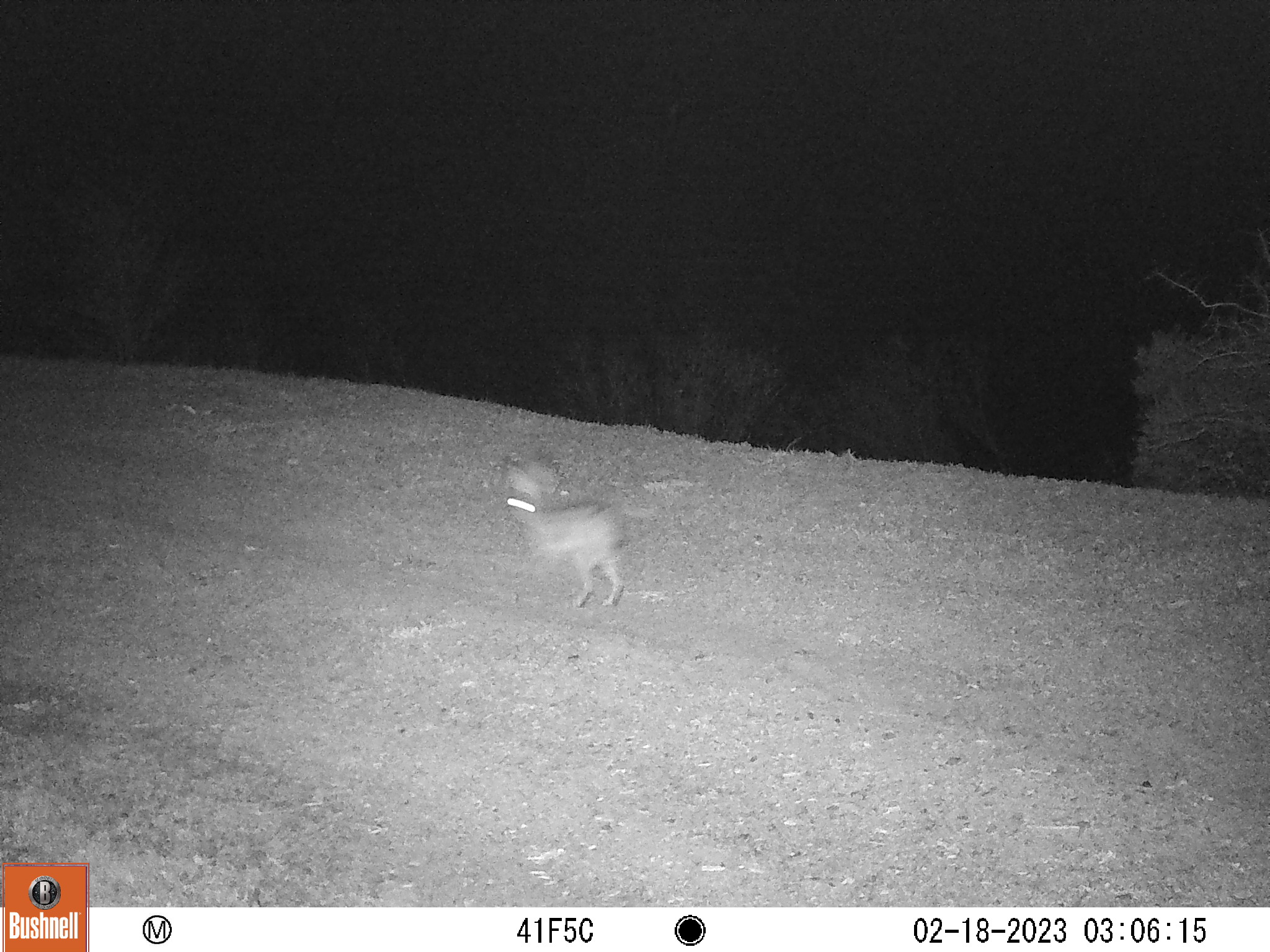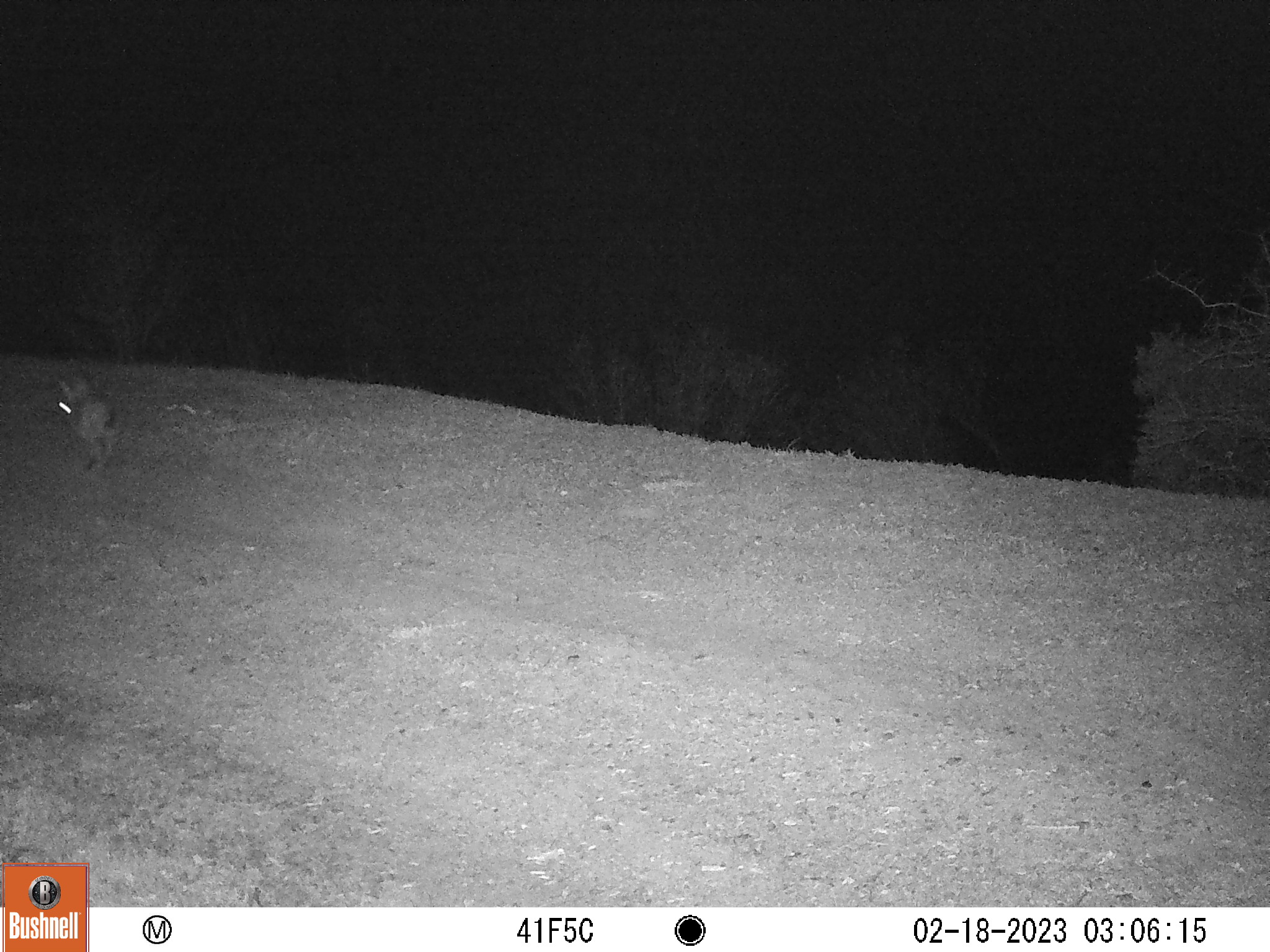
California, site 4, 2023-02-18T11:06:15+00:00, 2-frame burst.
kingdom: Animalia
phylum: Chordata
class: Mammalia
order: Lagomorpha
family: Leporidae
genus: Lepus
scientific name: Lepus californicus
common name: black-tailed jackrabbit